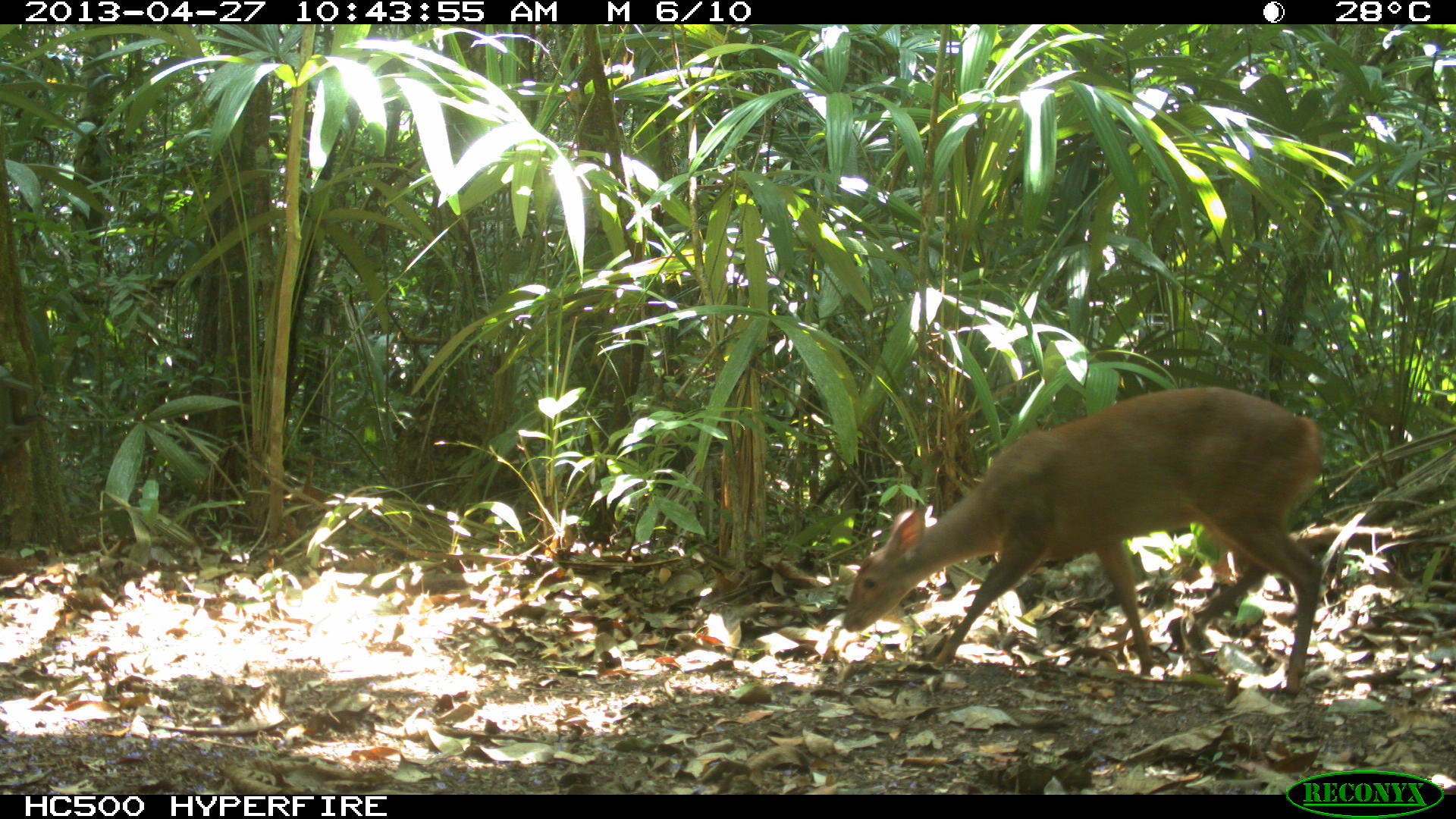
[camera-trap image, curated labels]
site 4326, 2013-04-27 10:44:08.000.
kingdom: Animalia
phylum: Chordata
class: Mammalia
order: Artiodactyla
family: Cervidae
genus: Odocoileus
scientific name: Odocoileus pandora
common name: yucatán brown brocket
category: mazama pandora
Mazama pandora (yucatán brown brocket) (Odocoileus pandora), count 1, sex female.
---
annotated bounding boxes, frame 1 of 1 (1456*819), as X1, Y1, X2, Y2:
mazama pandora: 842, 382, 1338, 682